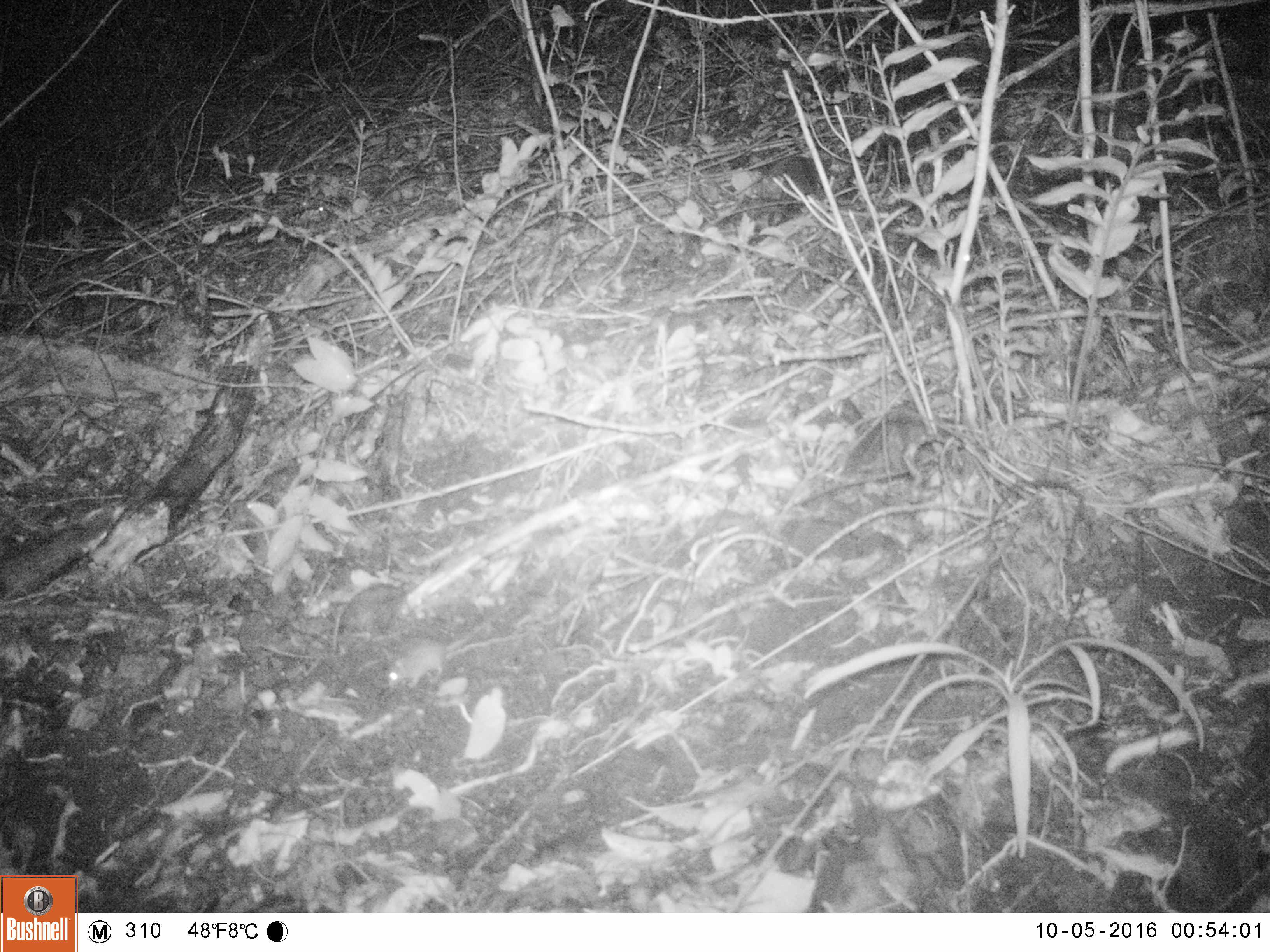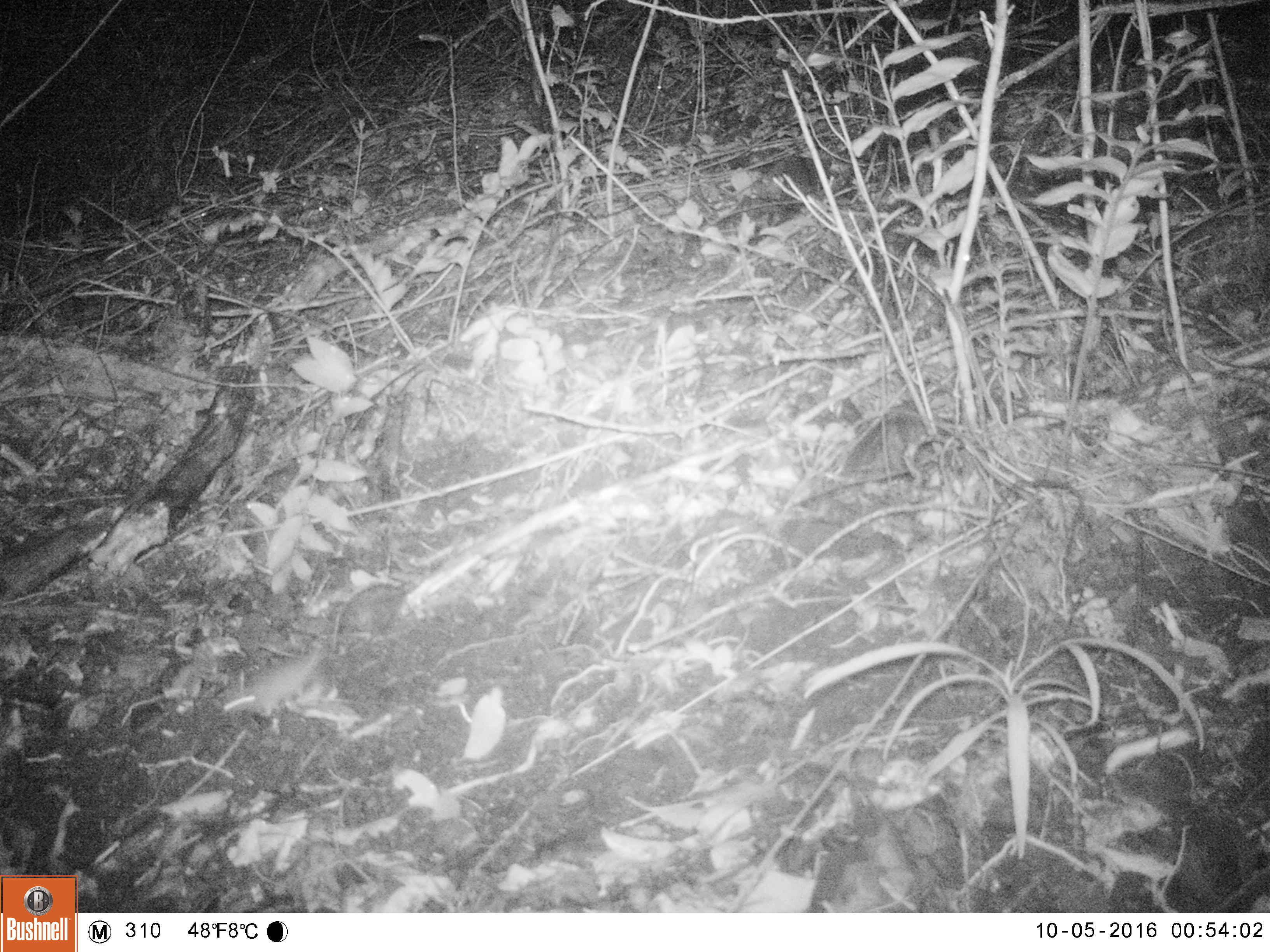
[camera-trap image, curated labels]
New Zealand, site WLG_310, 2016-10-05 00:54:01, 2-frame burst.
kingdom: Animalia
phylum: Chordata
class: Mammalia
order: Rodentia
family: Muridae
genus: Mus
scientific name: Mus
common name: mouse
Mouse (Mus).